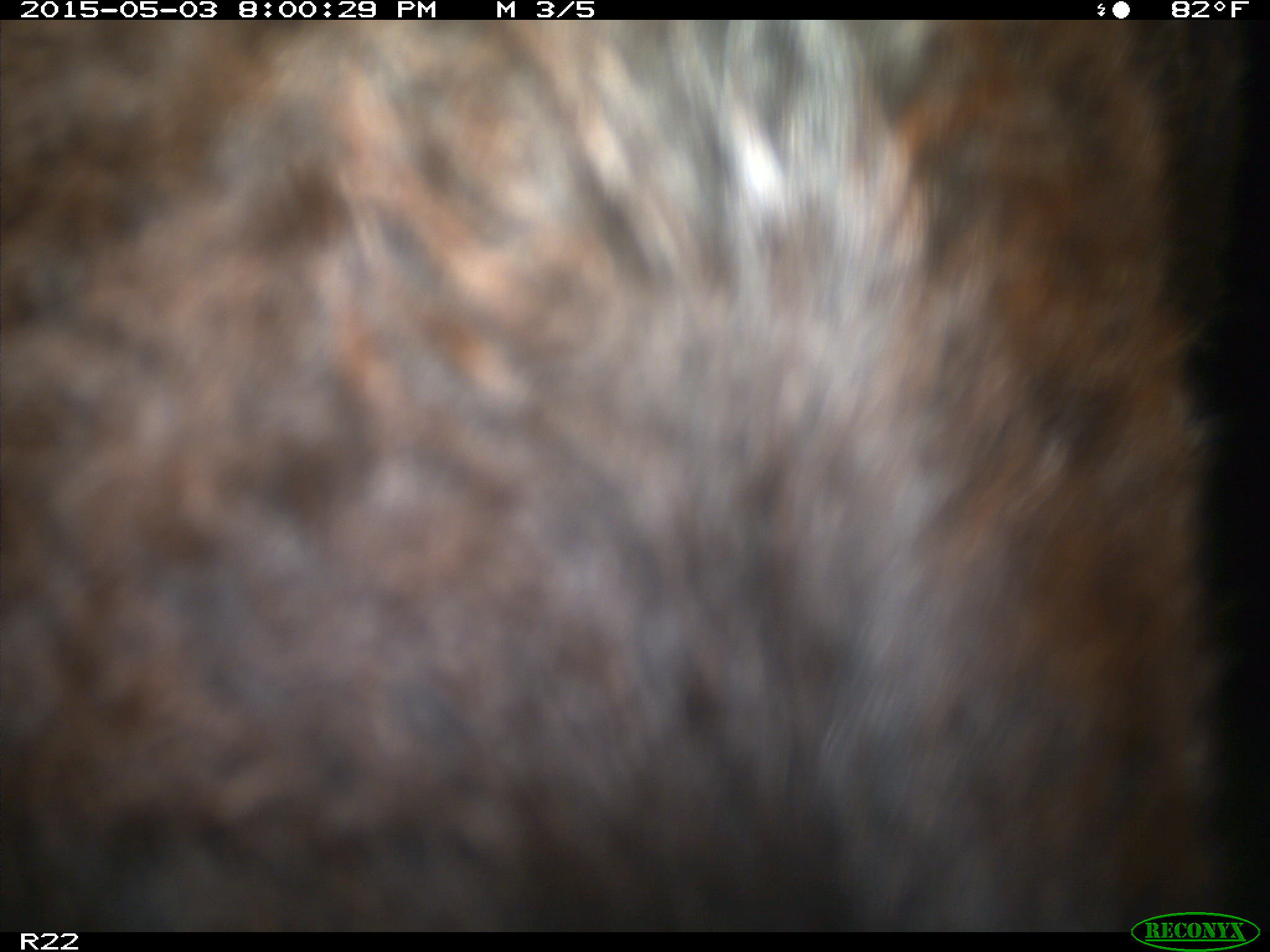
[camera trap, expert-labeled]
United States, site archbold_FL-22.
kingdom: Animalia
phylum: Chordata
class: Mammalia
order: Artiodactyla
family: Bovidae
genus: Bos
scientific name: Bos taurus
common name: domestic cow